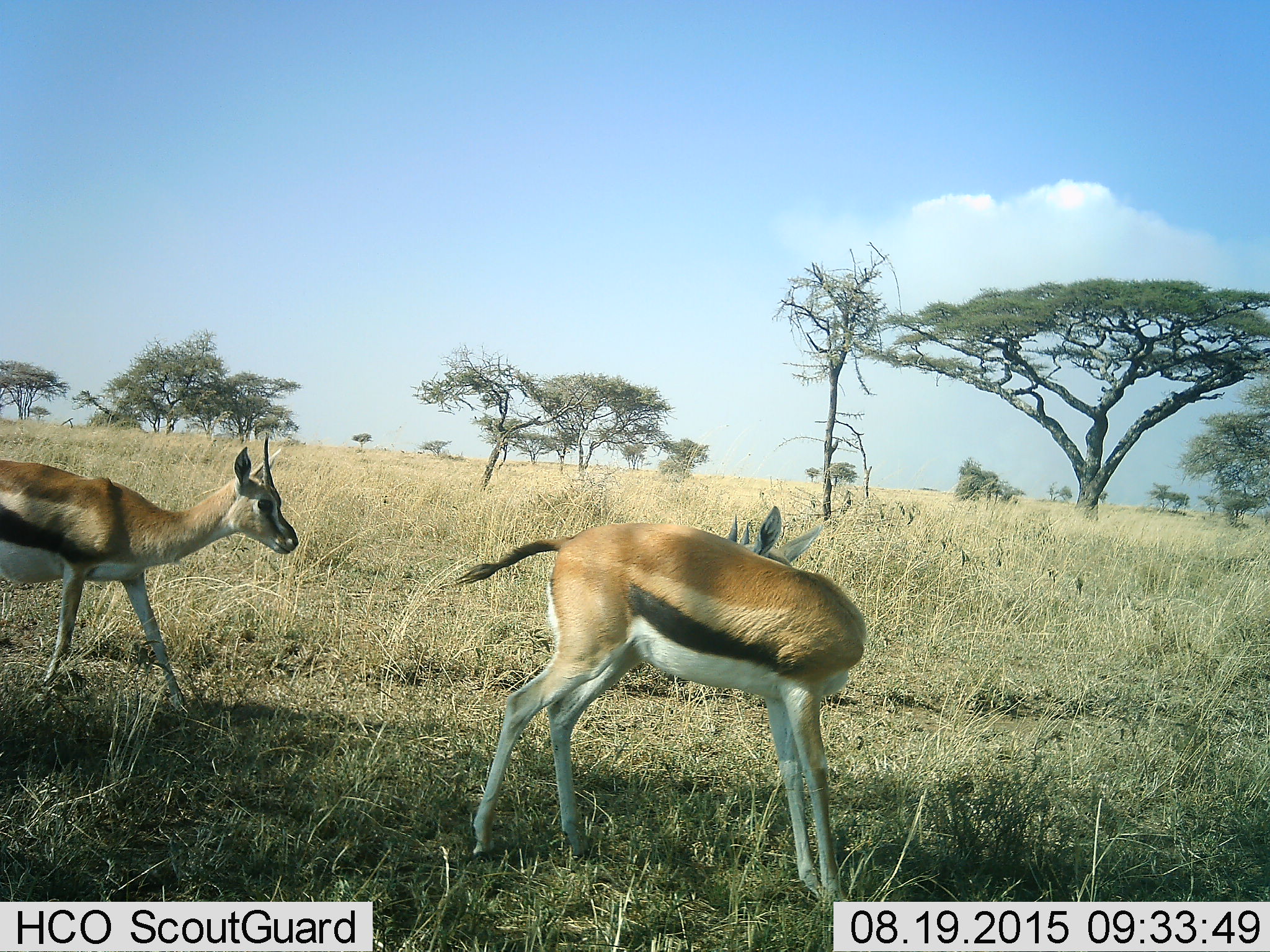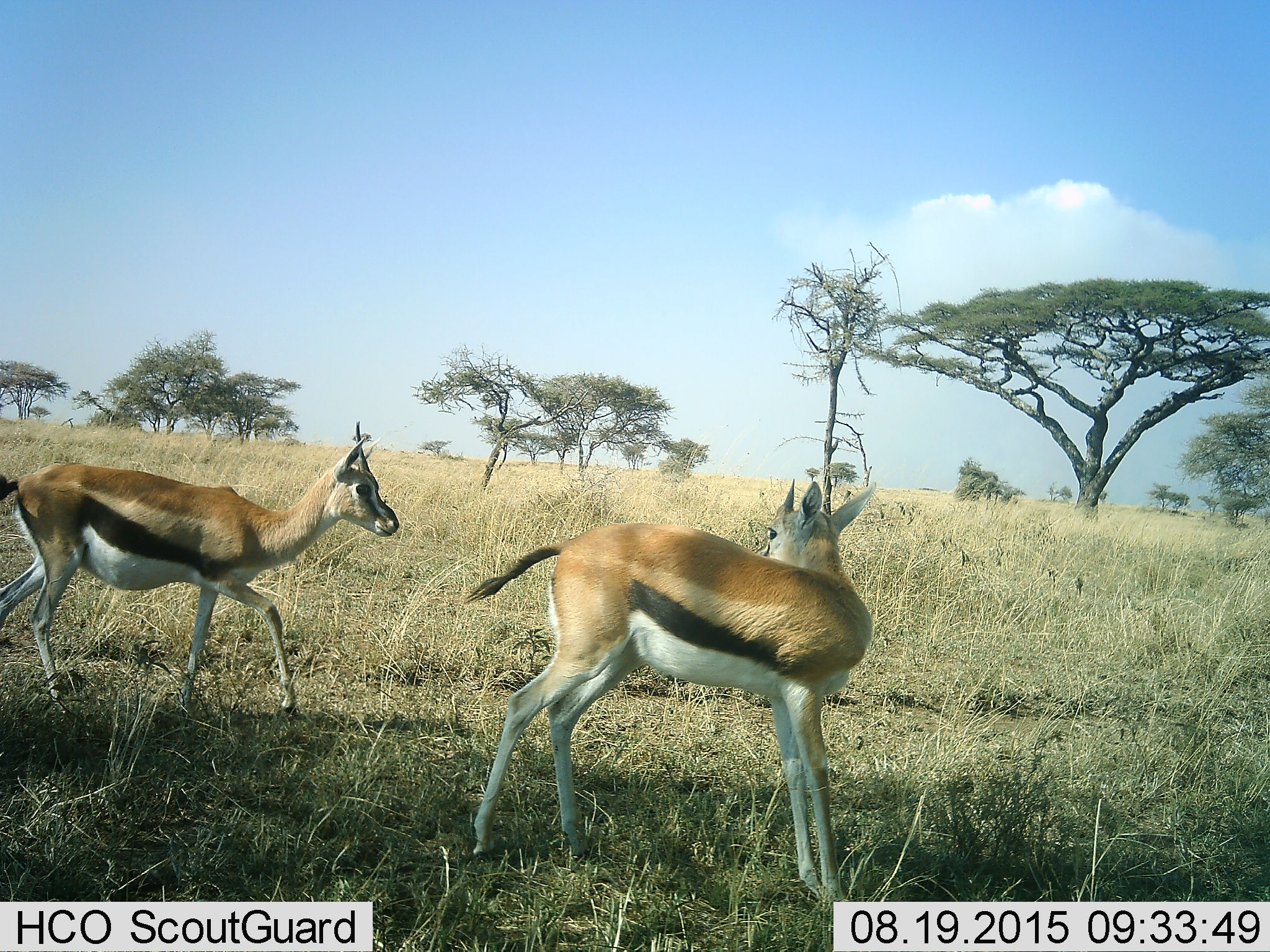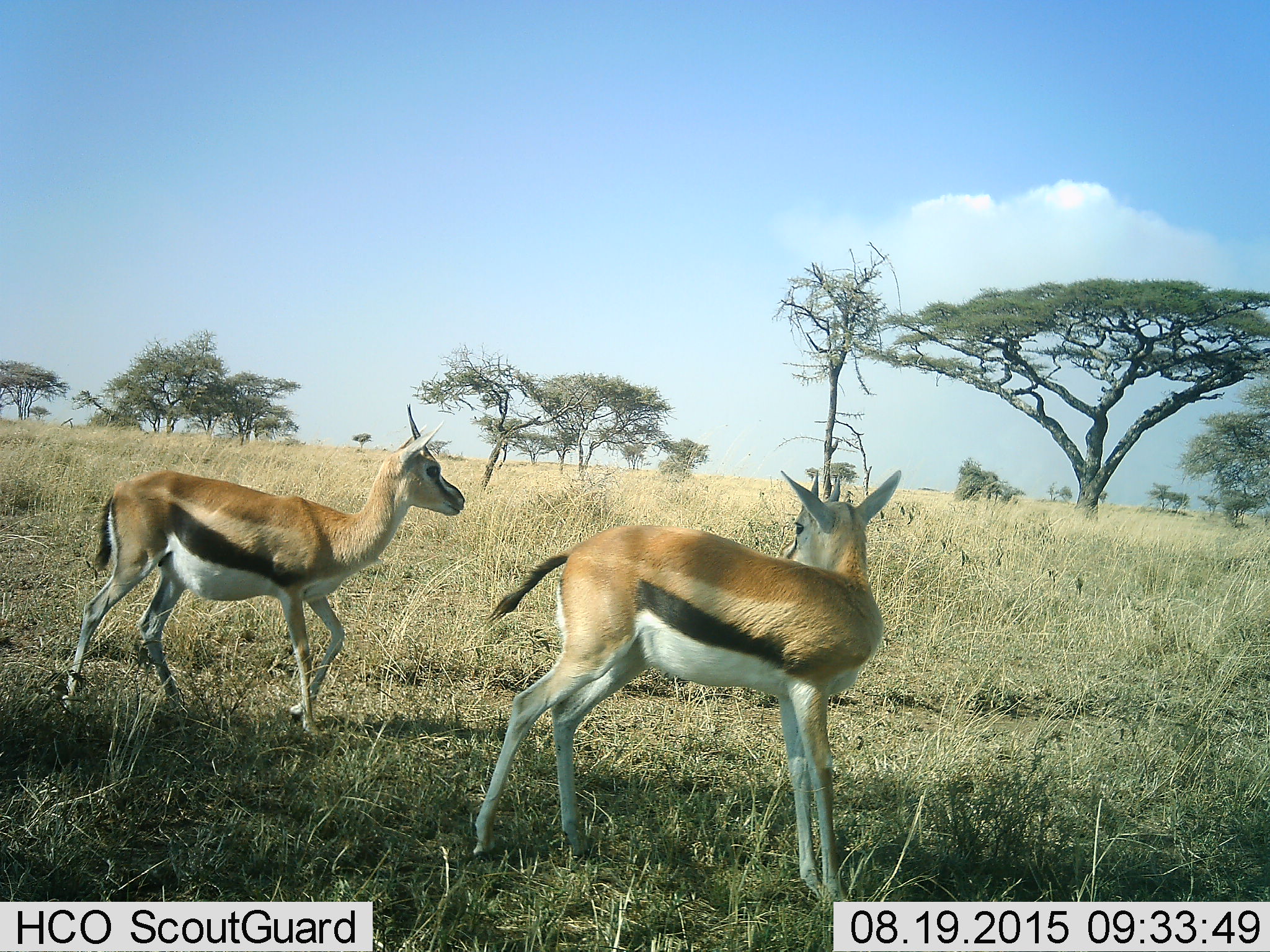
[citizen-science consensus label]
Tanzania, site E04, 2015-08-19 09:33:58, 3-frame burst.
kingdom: Animalia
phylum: Chordata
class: Mammalia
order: Artiodactyla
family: Bovidae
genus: Eudorcas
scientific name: Eudorcas thomsonii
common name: thomson's gazelle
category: gazellethomsons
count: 2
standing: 62%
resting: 0%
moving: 88%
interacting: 19%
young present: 0%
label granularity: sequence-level